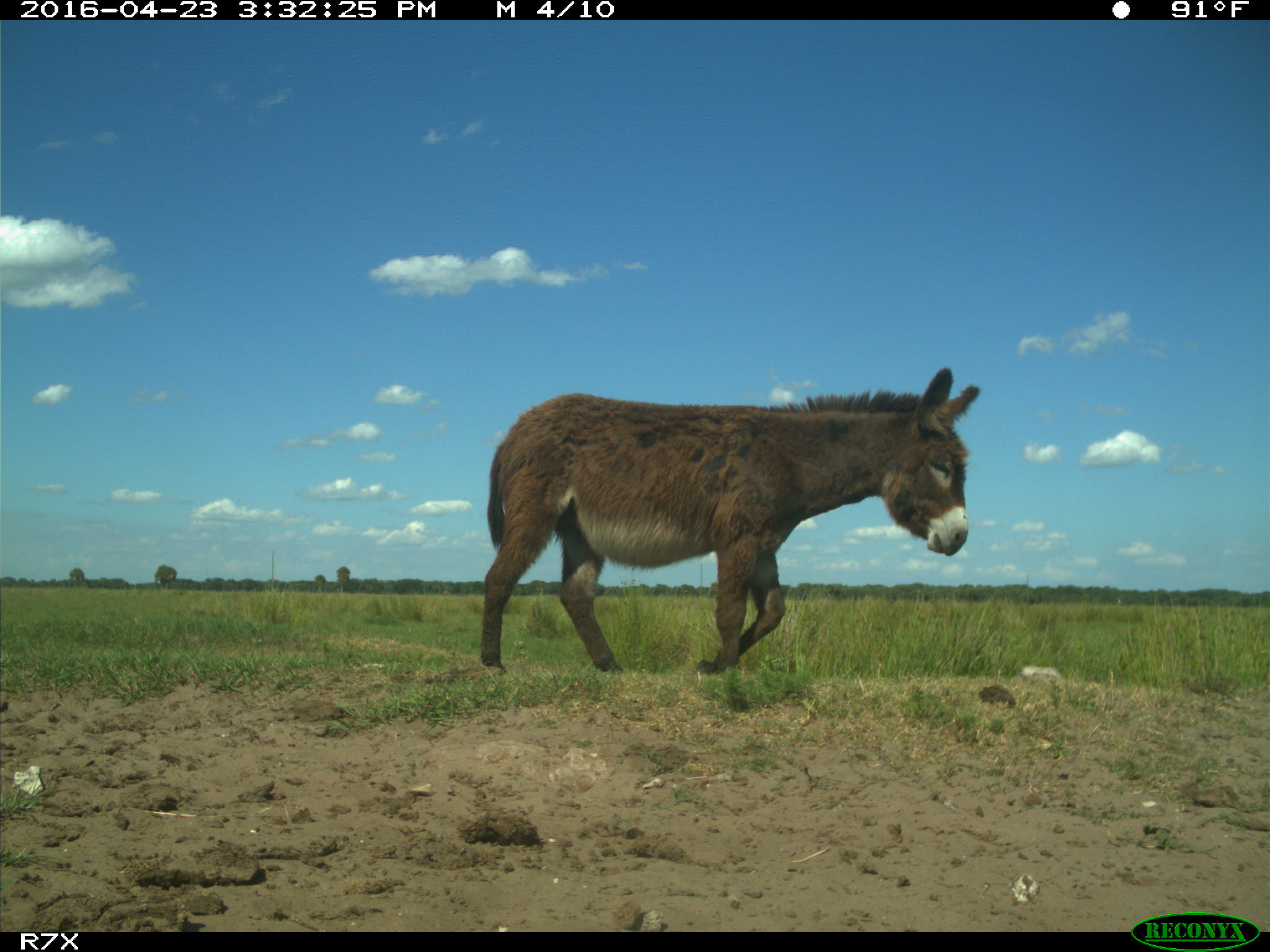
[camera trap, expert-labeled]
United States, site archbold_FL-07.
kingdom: Animalia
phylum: Chordata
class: Mammalia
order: Artiodactyla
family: Bovidae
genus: Bos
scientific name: Bos taurus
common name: domestic cow